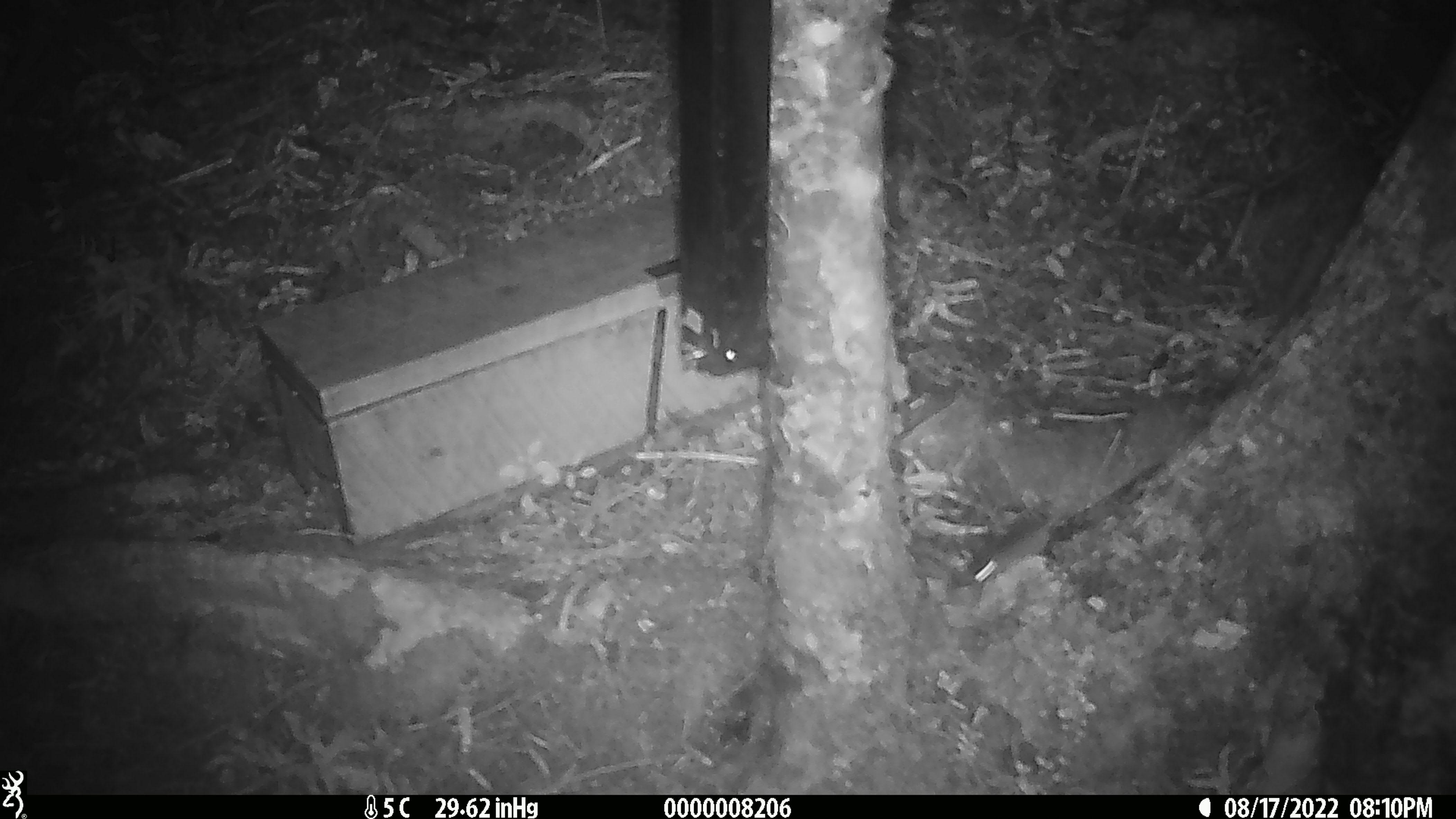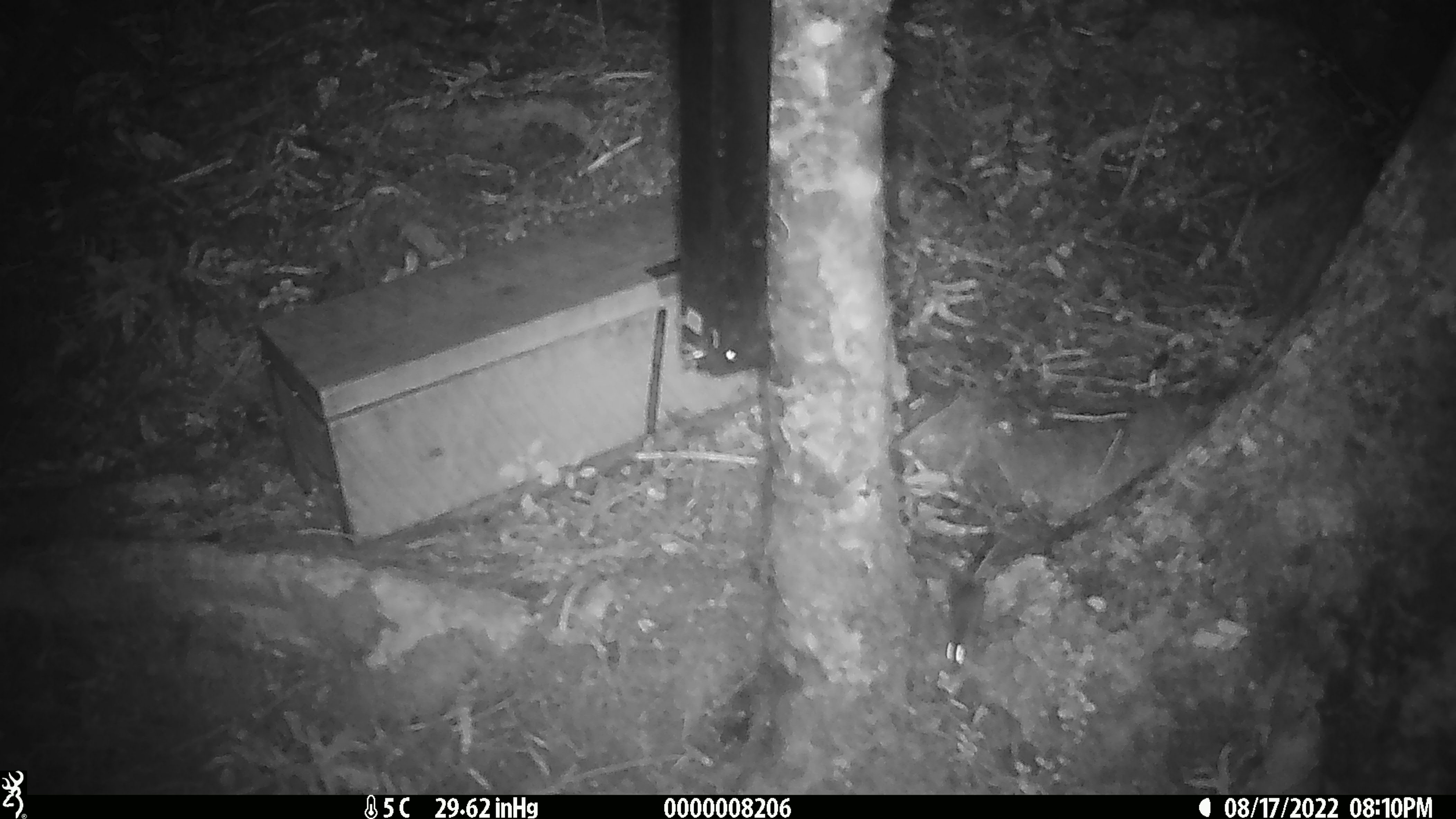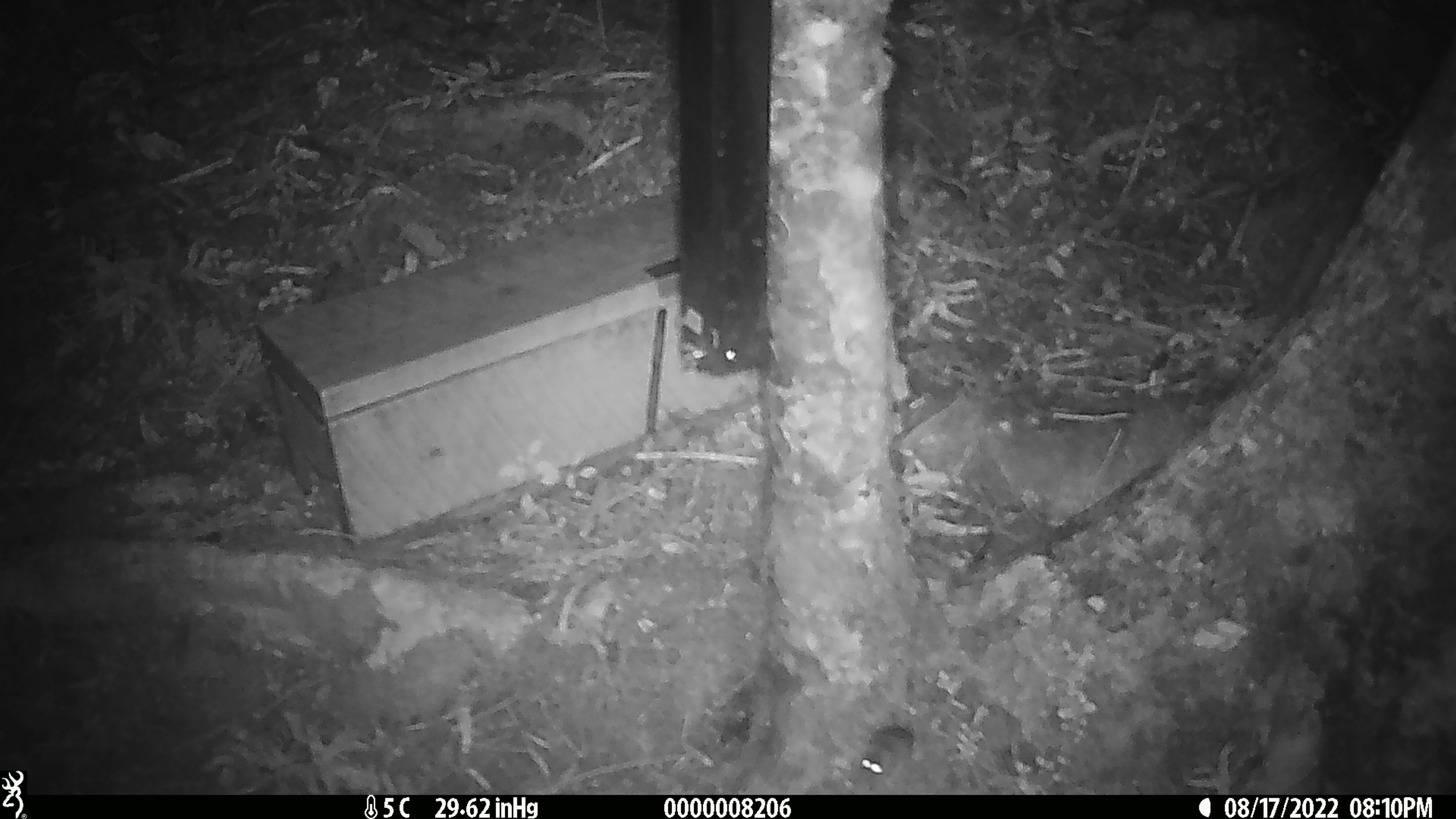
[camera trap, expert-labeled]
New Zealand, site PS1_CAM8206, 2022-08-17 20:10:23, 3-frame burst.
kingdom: Animalia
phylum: Chordata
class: Mammalia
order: Rodentia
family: Muridae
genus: Mus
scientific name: Mus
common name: mouse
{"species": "mouse (Mus)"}